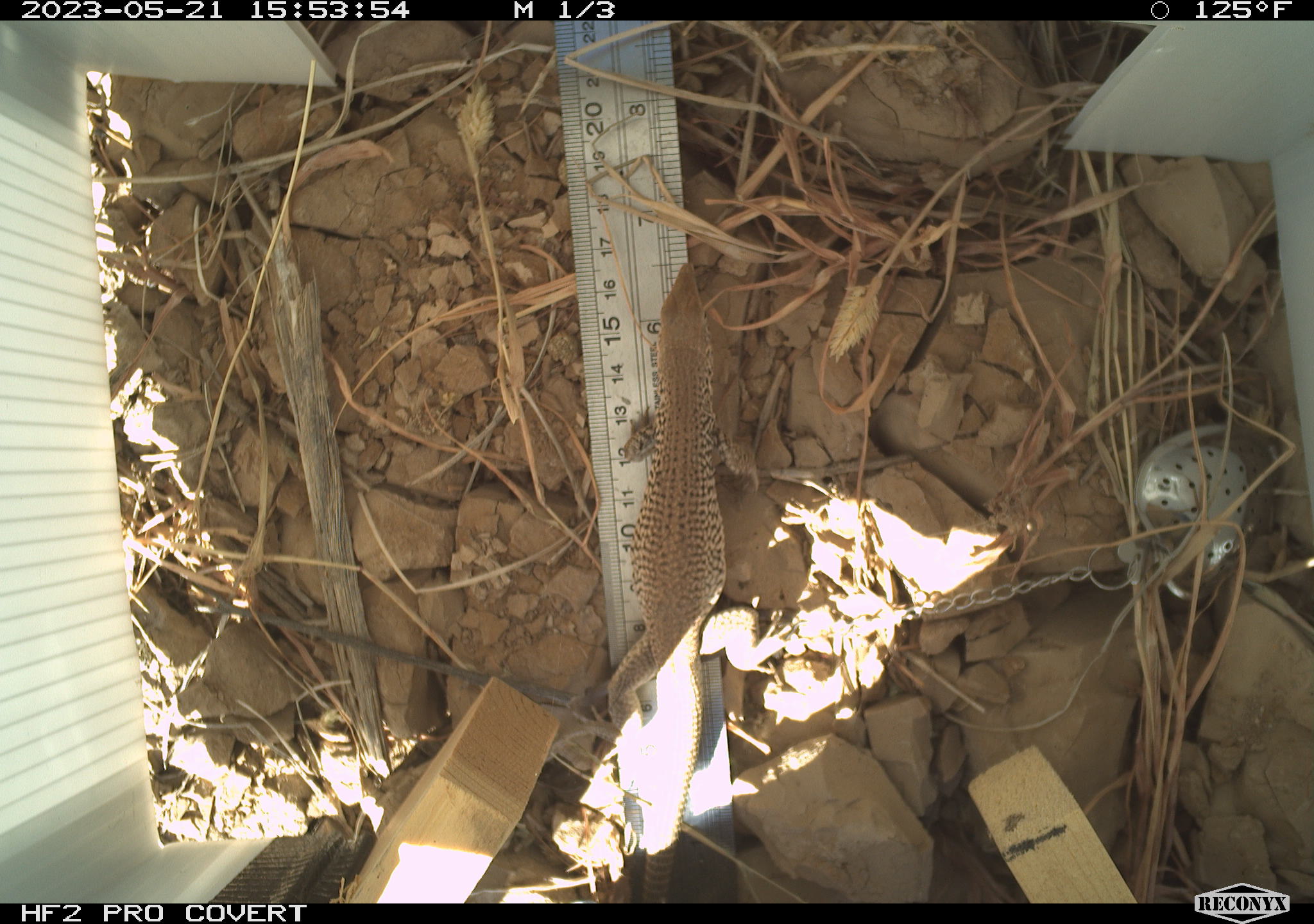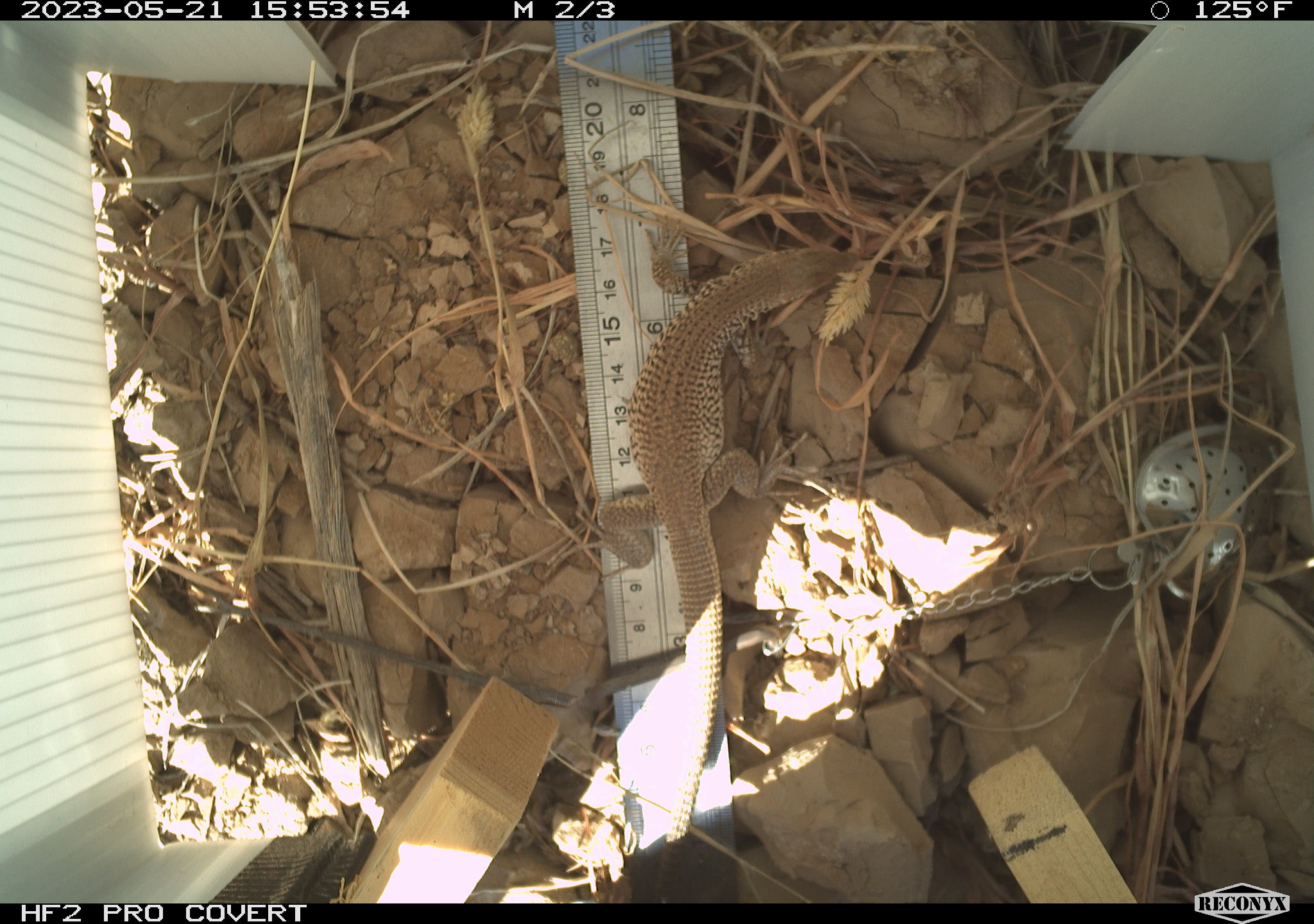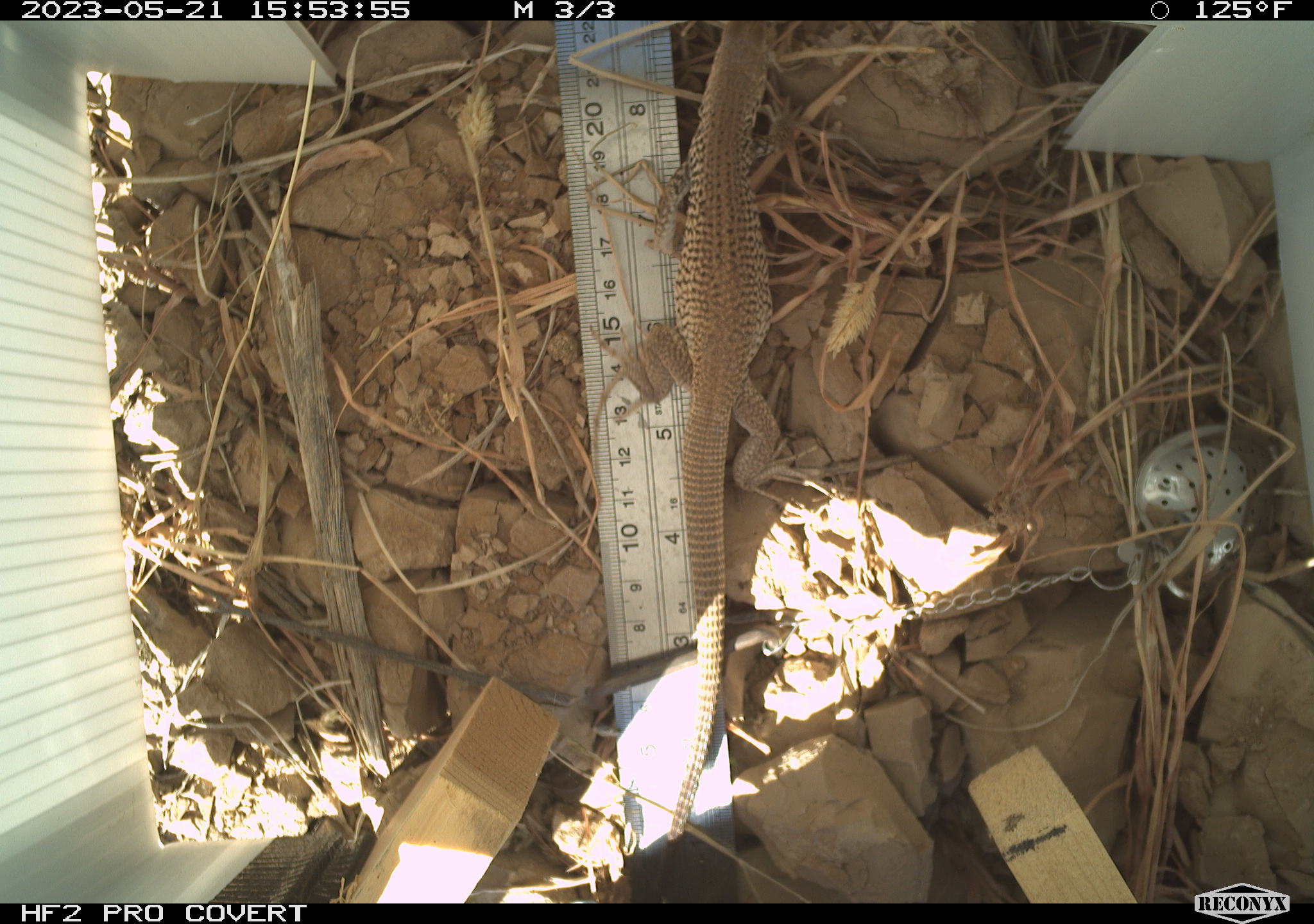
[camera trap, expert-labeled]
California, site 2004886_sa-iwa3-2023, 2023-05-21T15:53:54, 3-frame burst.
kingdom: Animalia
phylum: Chordata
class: Reptilia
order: Squamata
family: Teiidae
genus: Aspidoscelis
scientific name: Aspidoscelis tigris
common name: western whiptail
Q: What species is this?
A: Western whiptail (Aspidoscelis tigris).